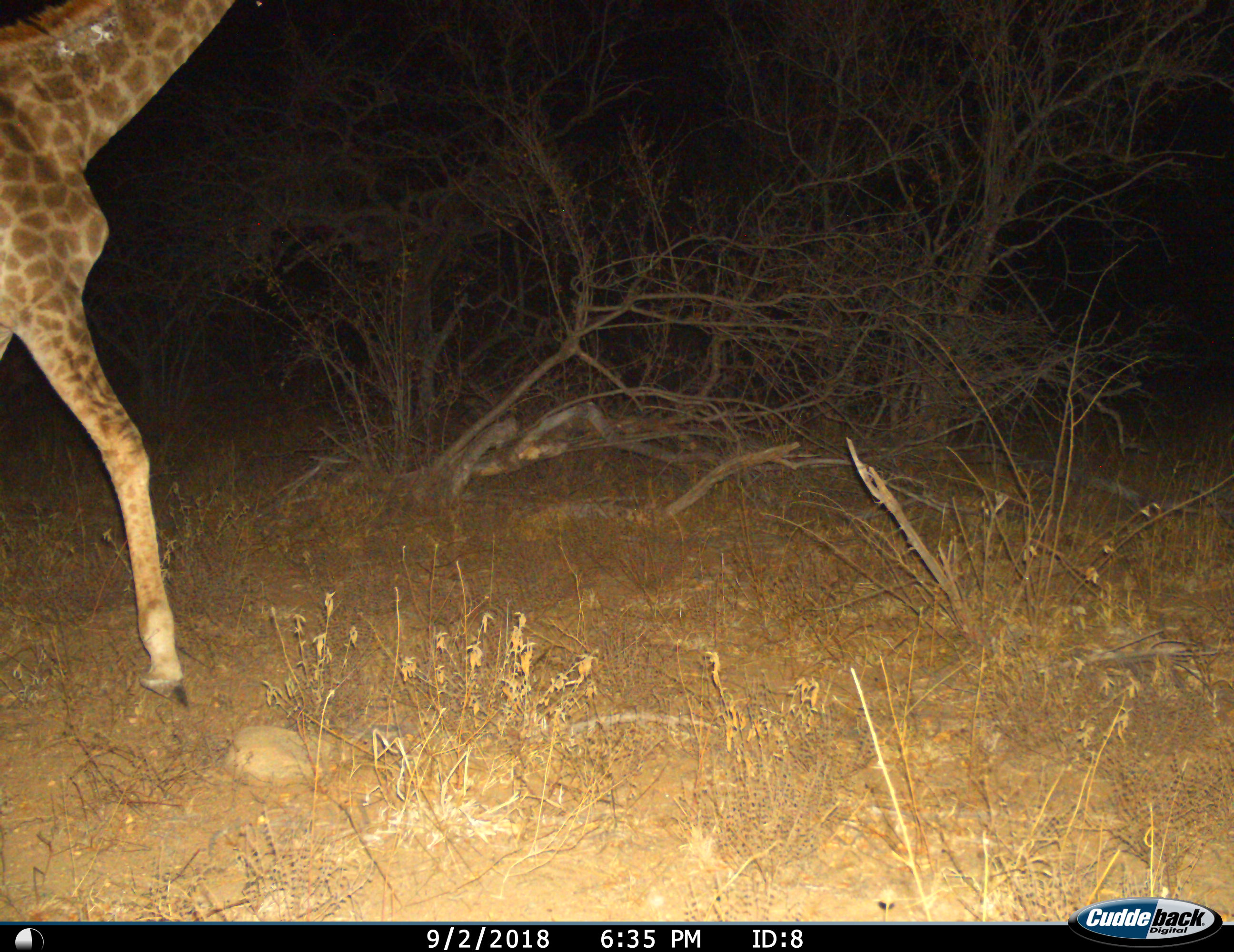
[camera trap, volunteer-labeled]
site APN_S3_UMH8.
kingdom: Animalia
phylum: Chordata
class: Mammalia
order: Artiodactyla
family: Giraffidae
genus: Giraffa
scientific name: Giraffa camelopardalis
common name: giraffe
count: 1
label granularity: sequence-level